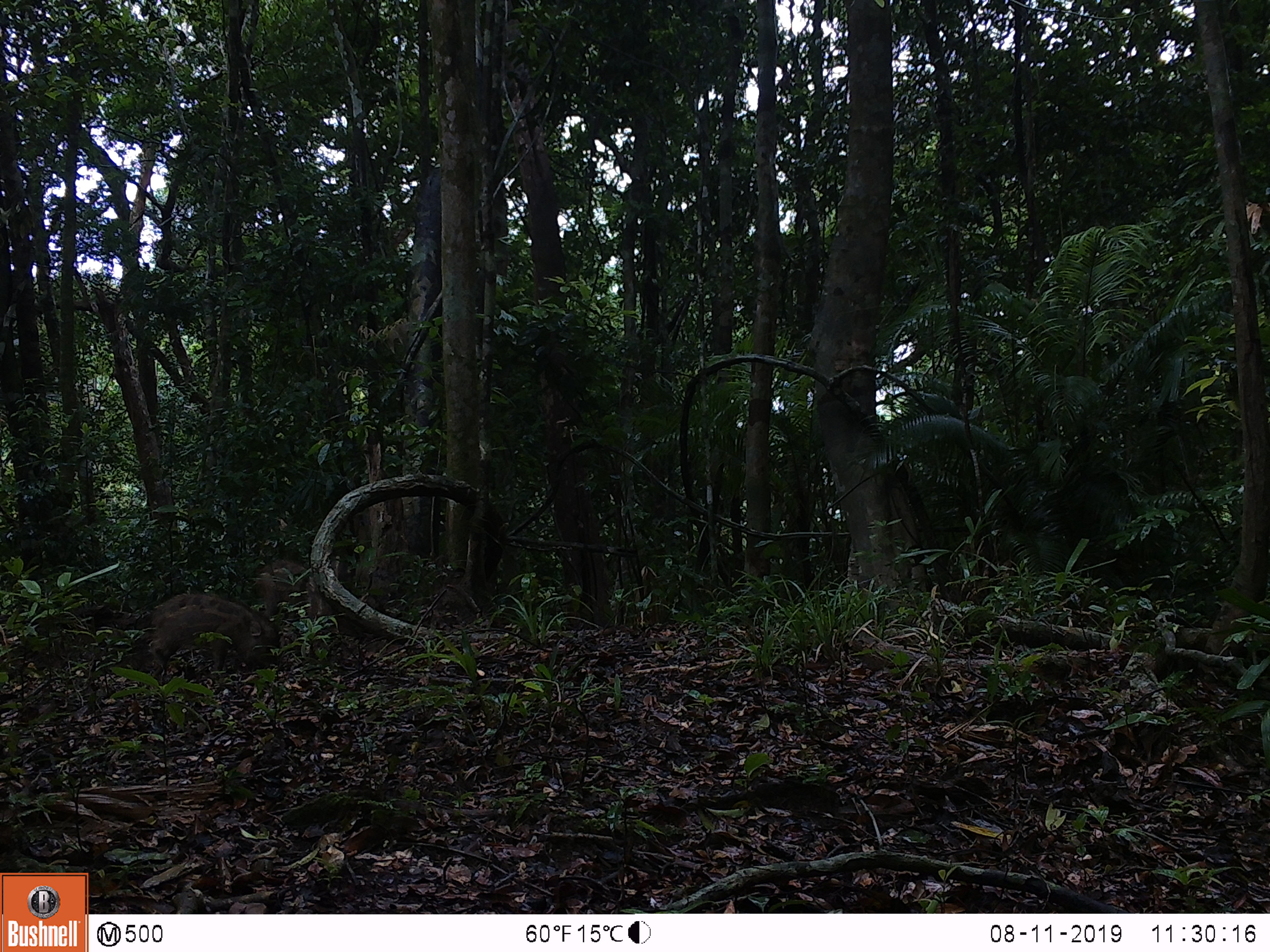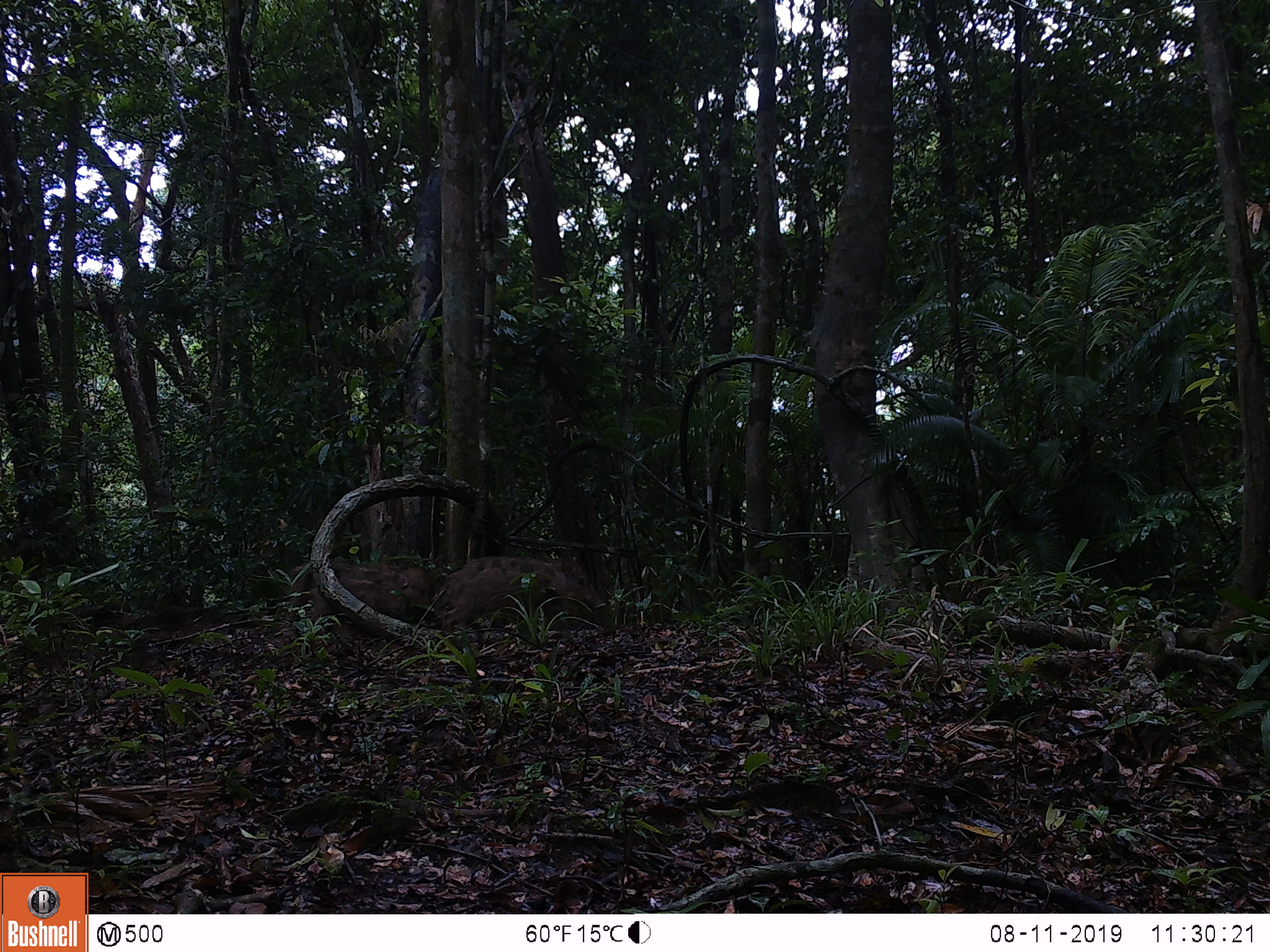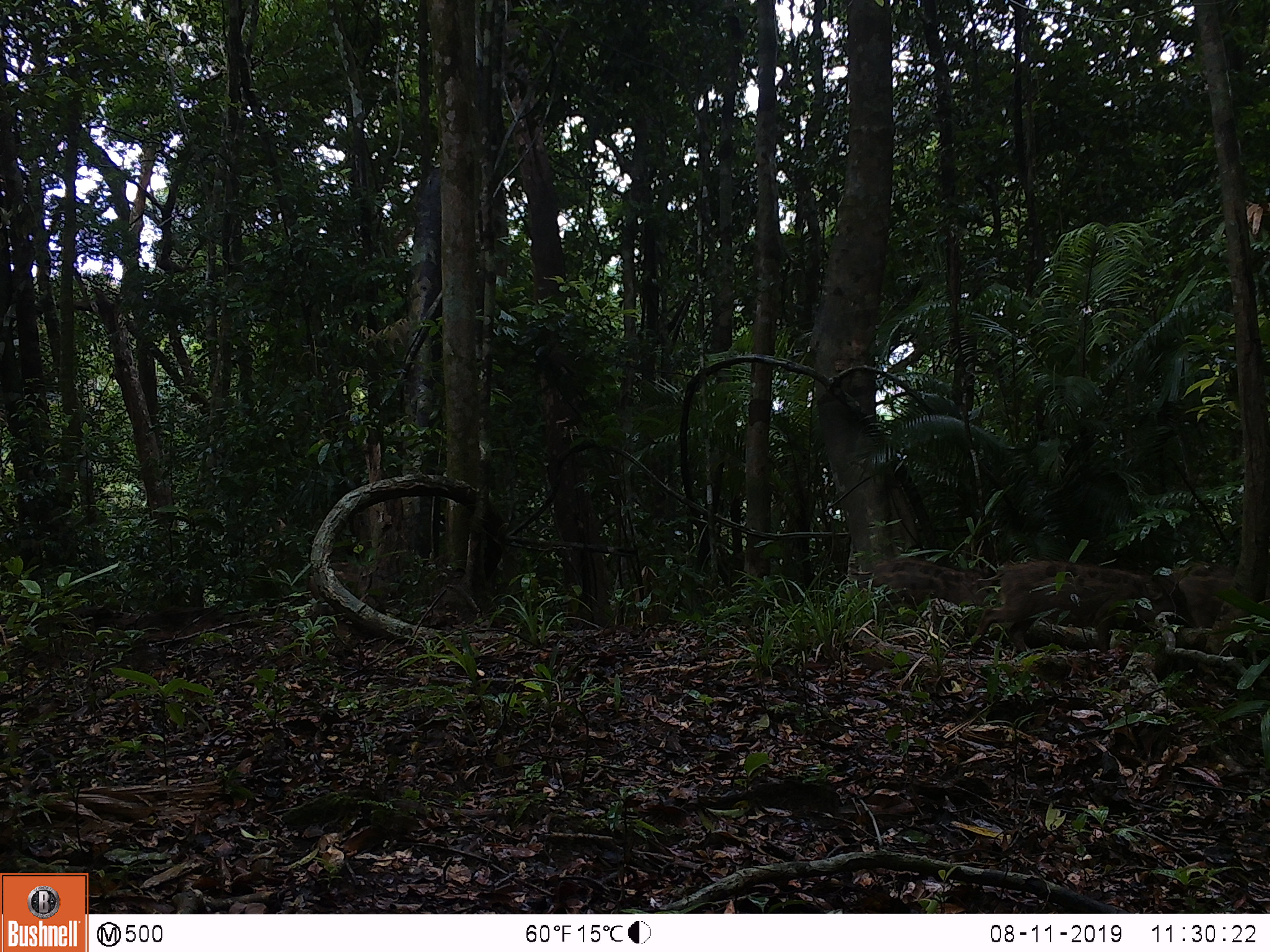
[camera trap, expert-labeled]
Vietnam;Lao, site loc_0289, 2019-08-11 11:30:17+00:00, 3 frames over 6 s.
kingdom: Animalia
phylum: Chordata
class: Mammalia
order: Artiodactyla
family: Suidae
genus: Sus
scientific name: Sus scrofa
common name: eurasian wild pig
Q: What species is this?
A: Eurasian wild pig (Sus scrofa).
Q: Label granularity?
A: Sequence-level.